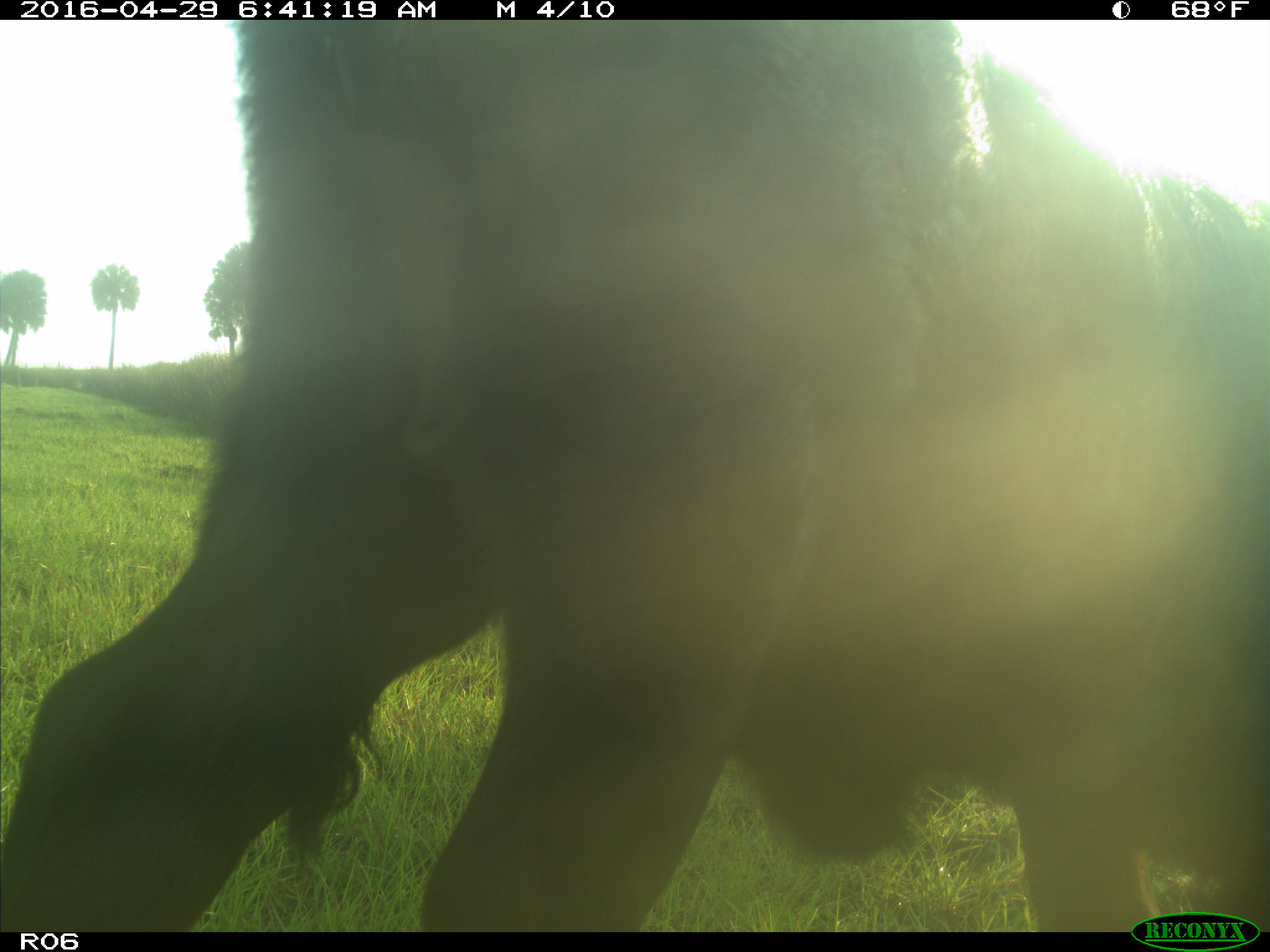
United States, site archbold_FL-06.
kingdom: Animalia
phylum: Chordata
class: Mammalia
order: Artiodactyla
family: Bovidae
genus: Bos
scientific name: Bos taurus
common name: domestic cow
Bos taurus (domestic cow).